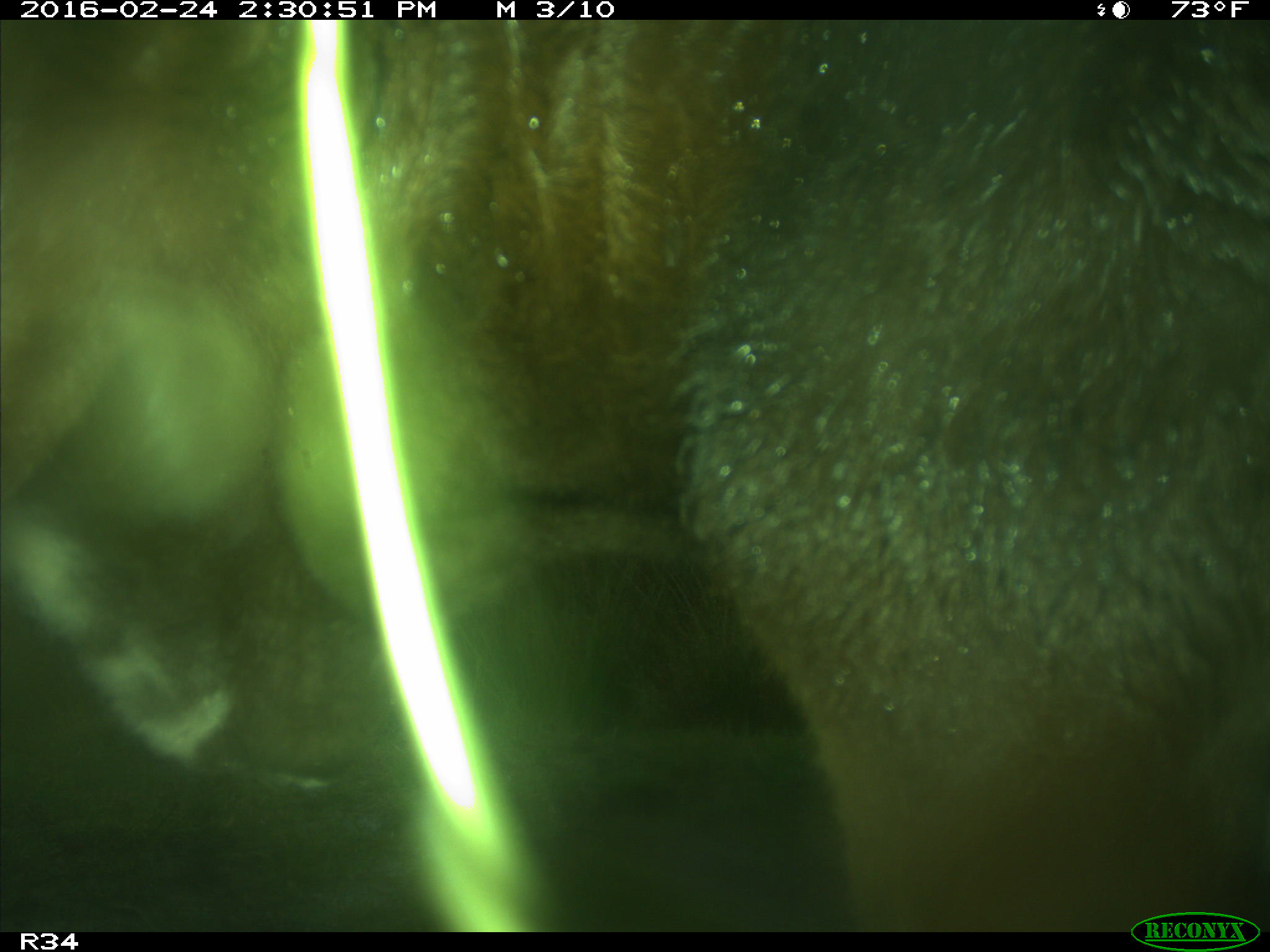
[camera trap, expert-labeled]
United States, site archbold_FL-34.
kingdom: Animalia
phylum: Chordata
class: Mammalia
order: Artiodactyla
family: Bovidae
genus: Bos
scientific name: Bos taurus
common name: domestic cow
Bos taurus (domestic cow).